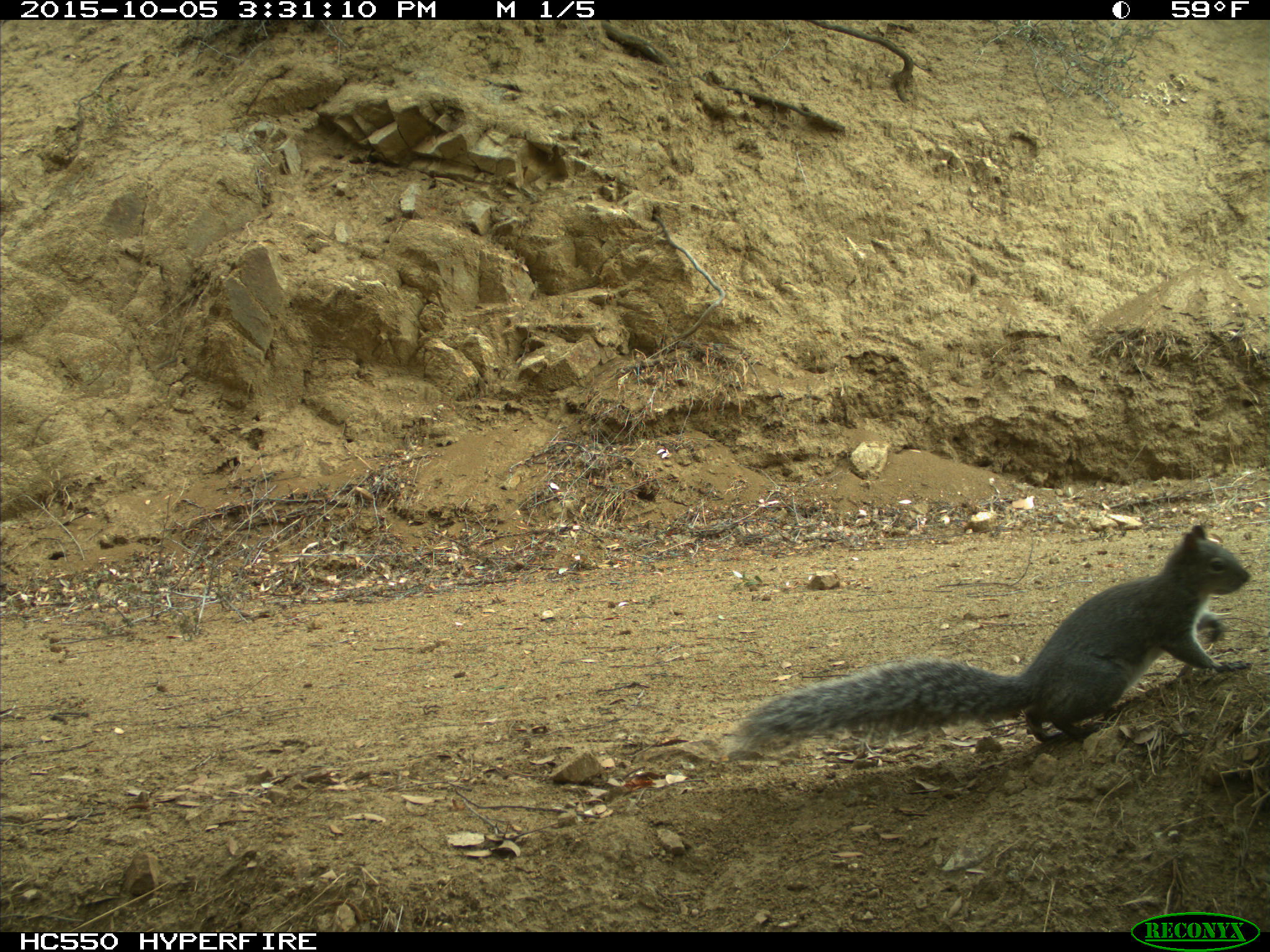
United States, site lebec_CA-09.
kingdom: Animalia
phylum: Chordata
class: Mammalia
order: Rodentia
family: Sciuridae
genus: Sciurus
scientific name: Sciurus carolinensis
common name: eastern gray squirrel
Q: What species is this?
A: Sciurus carolinensis (eastern gray squirrel).